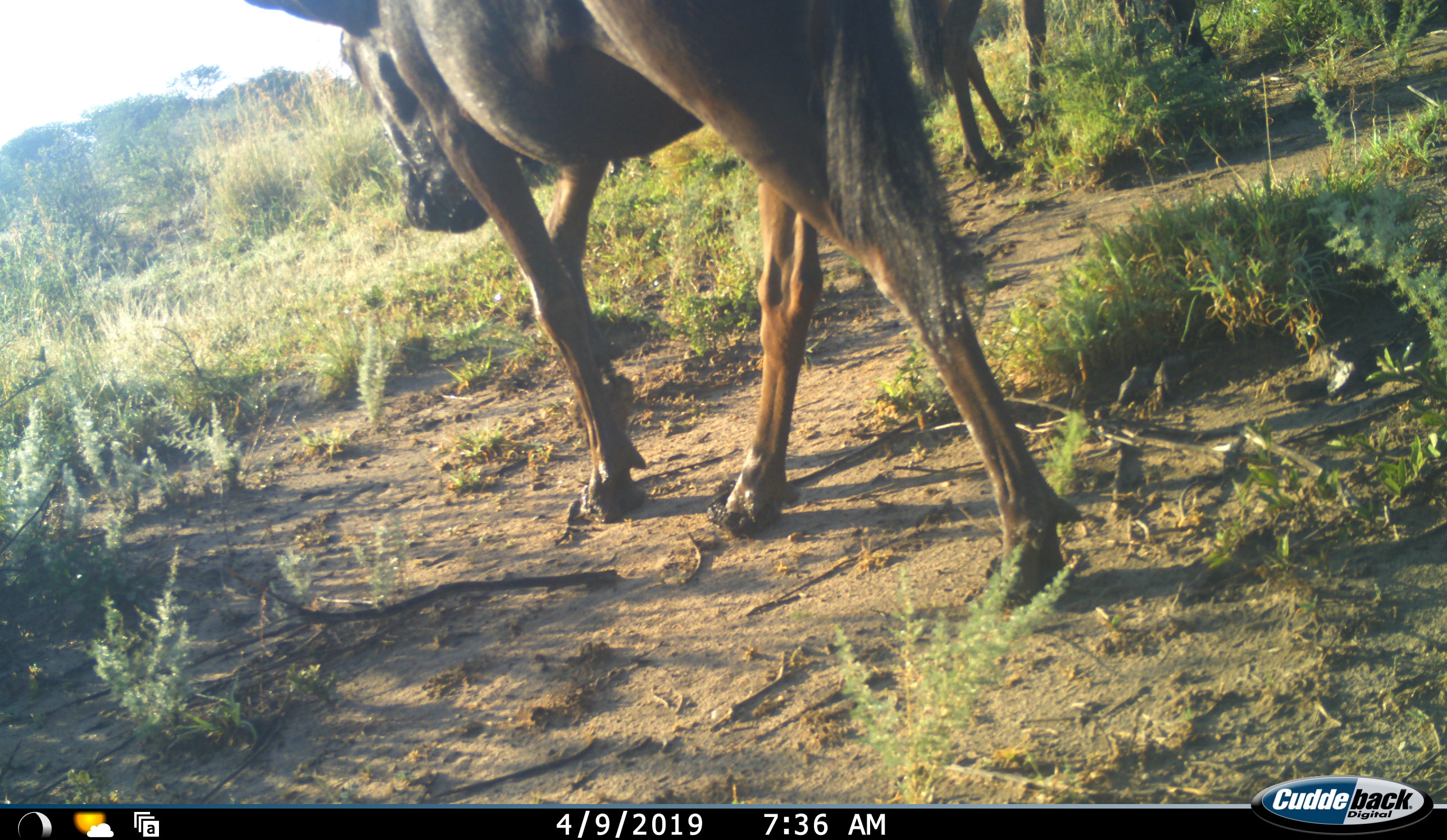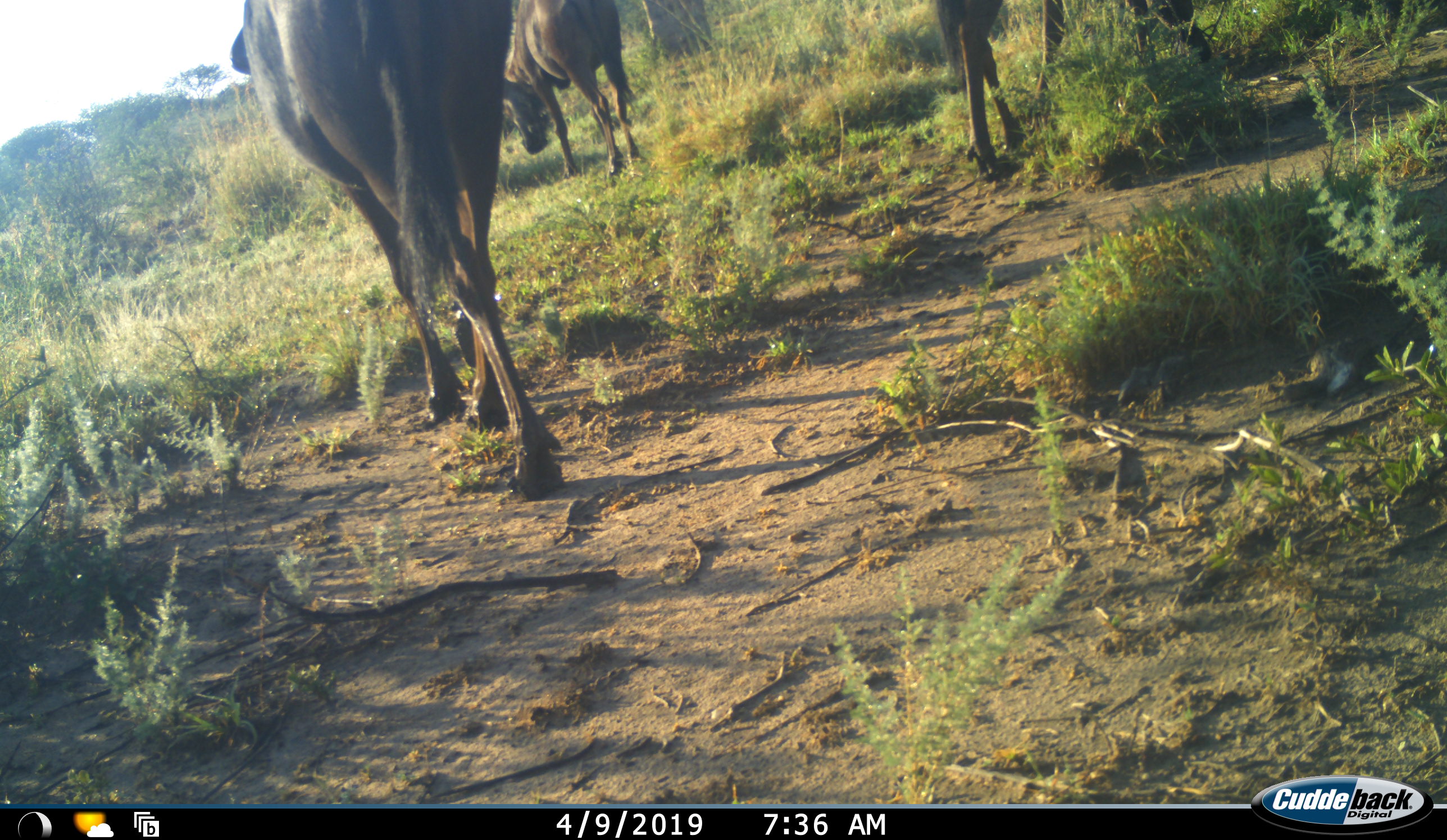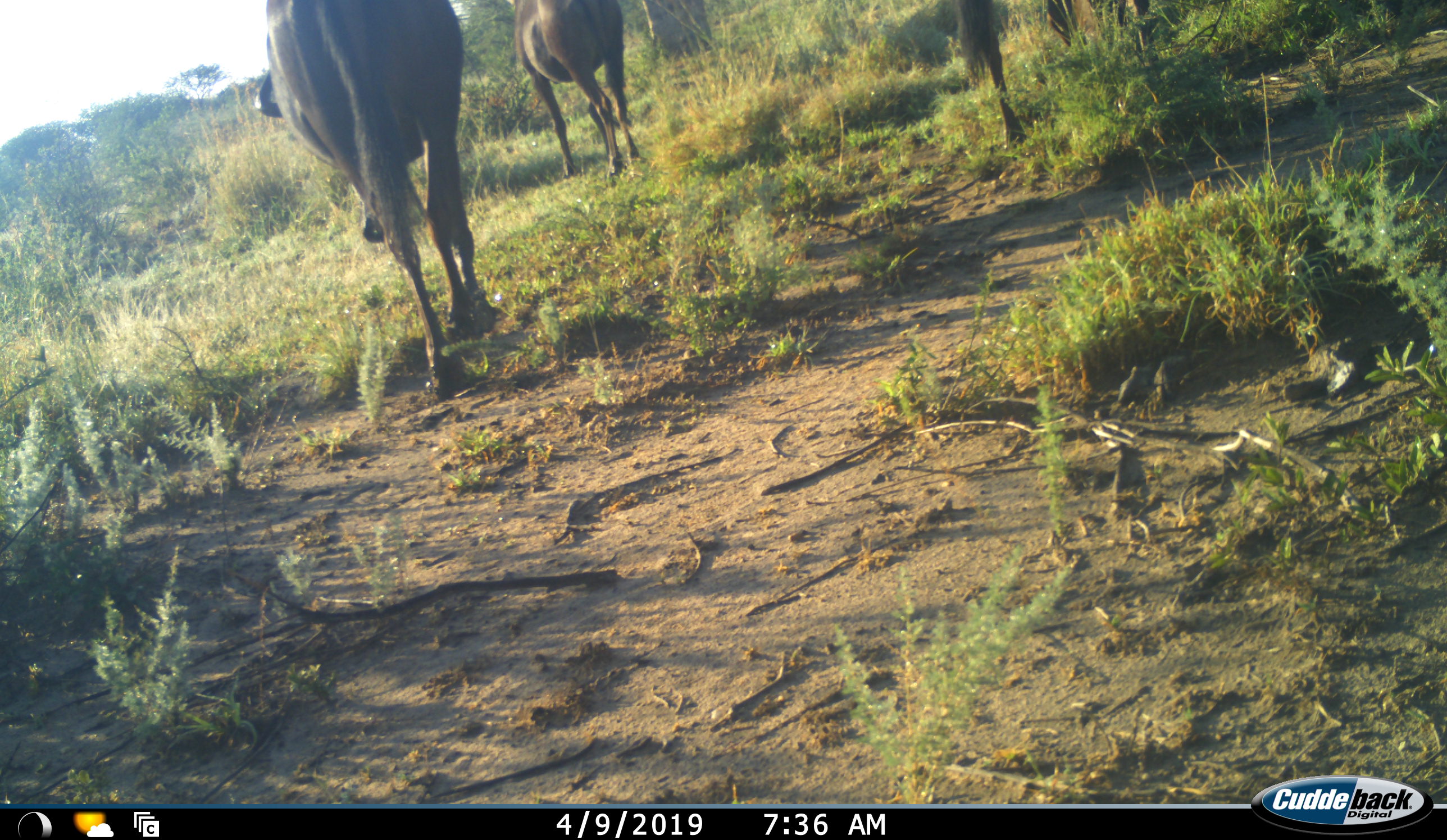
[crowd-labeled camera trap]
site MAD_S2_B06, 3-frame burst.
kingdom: Animalia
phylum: Chordata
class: Mammalia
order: Artiodactyla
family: Bovidae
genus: Connochaetes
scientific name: Connochaetes taurinus taurinus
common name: blue wildebeest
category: wildebeestblue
Wildebeestblue (blue wildebeest) (Connochaetes taurinus taurinus), count 3. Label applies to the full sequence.